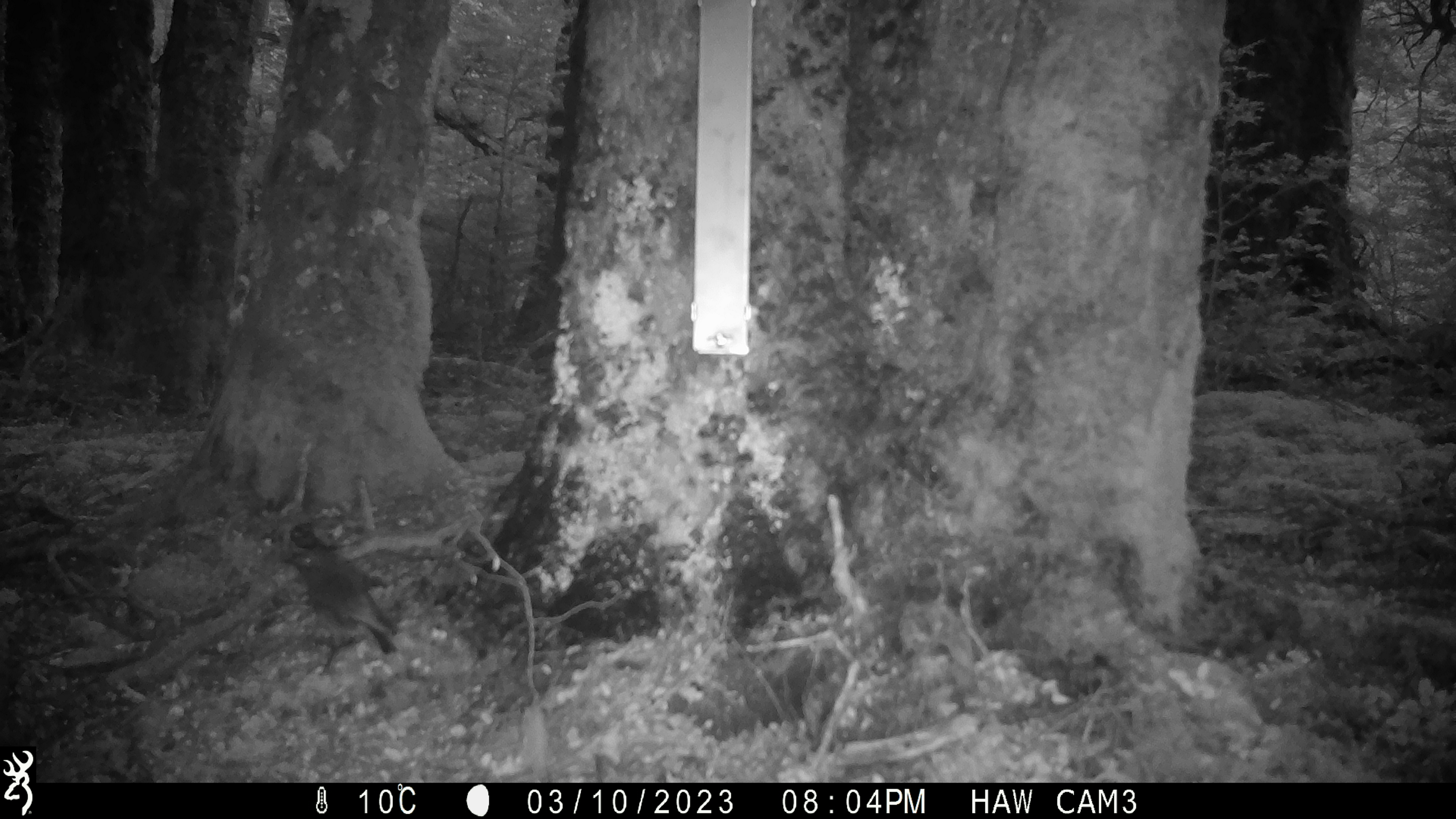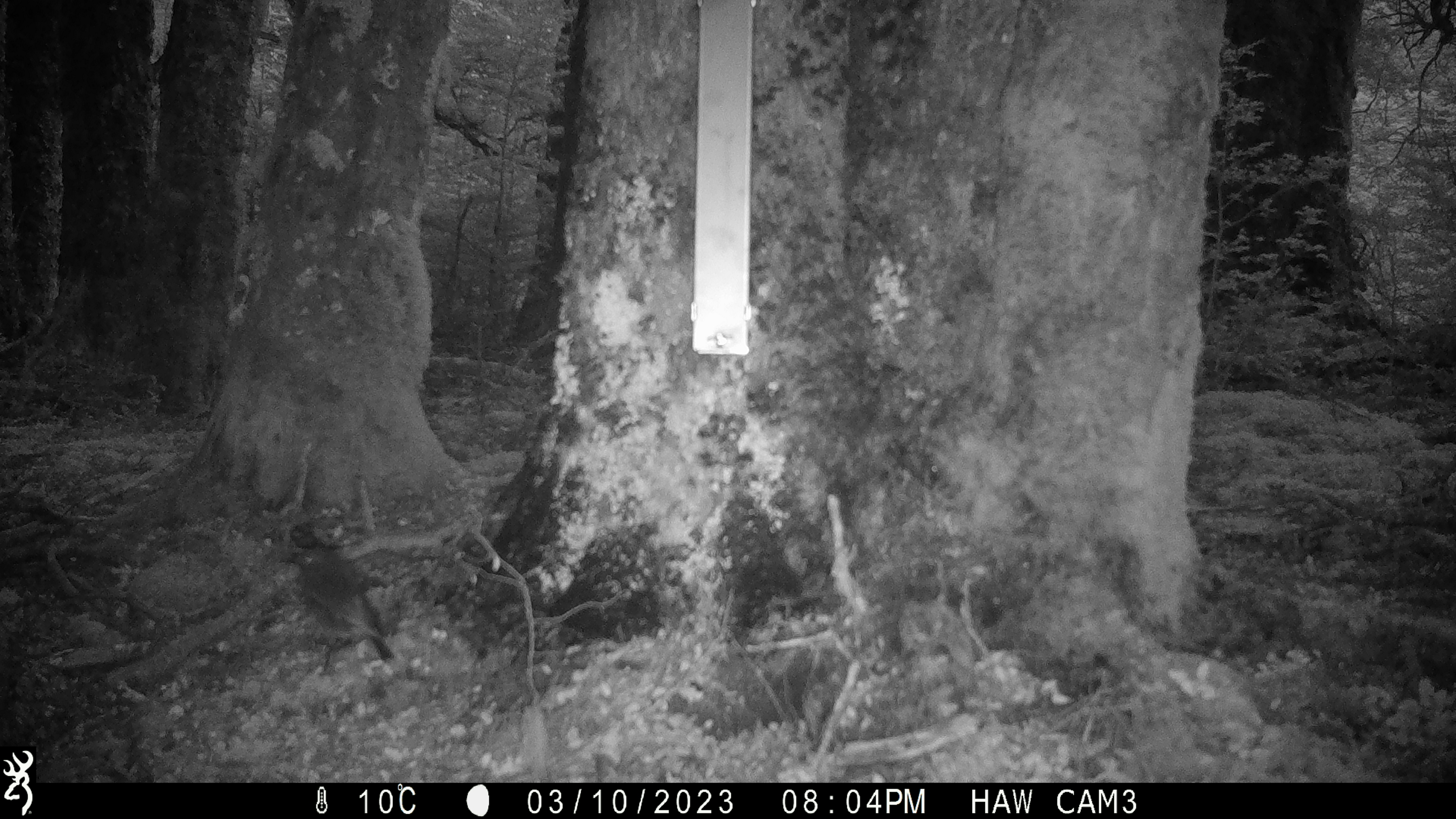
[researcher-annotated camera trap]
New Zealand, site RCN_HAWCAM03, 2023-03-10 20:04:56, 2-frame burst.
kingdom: Animalia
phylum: Chordata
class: Aves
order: Passeriformes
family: Petroicidae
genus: Petroica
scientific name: Petroica australis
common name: new zealand robin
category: robin